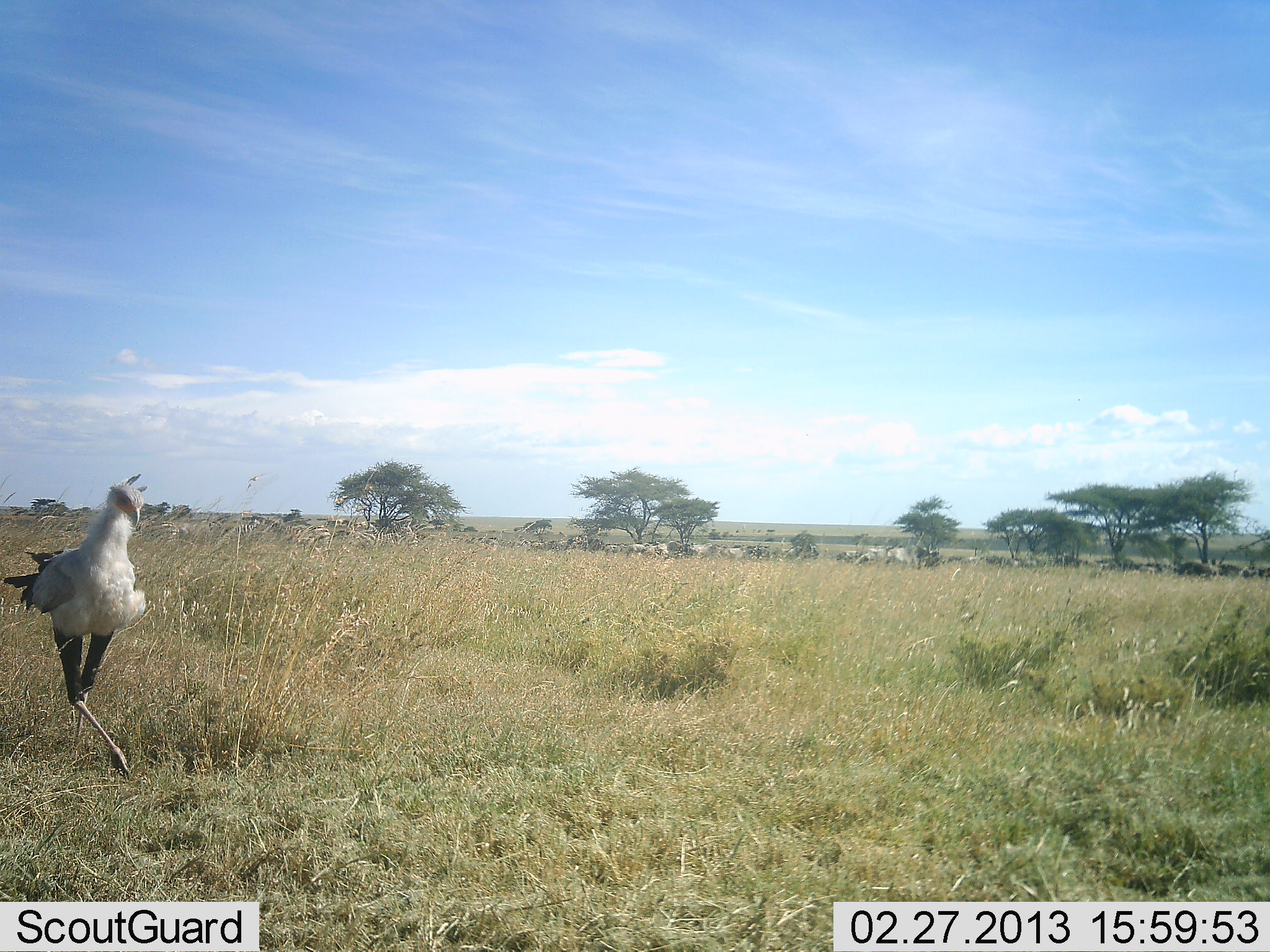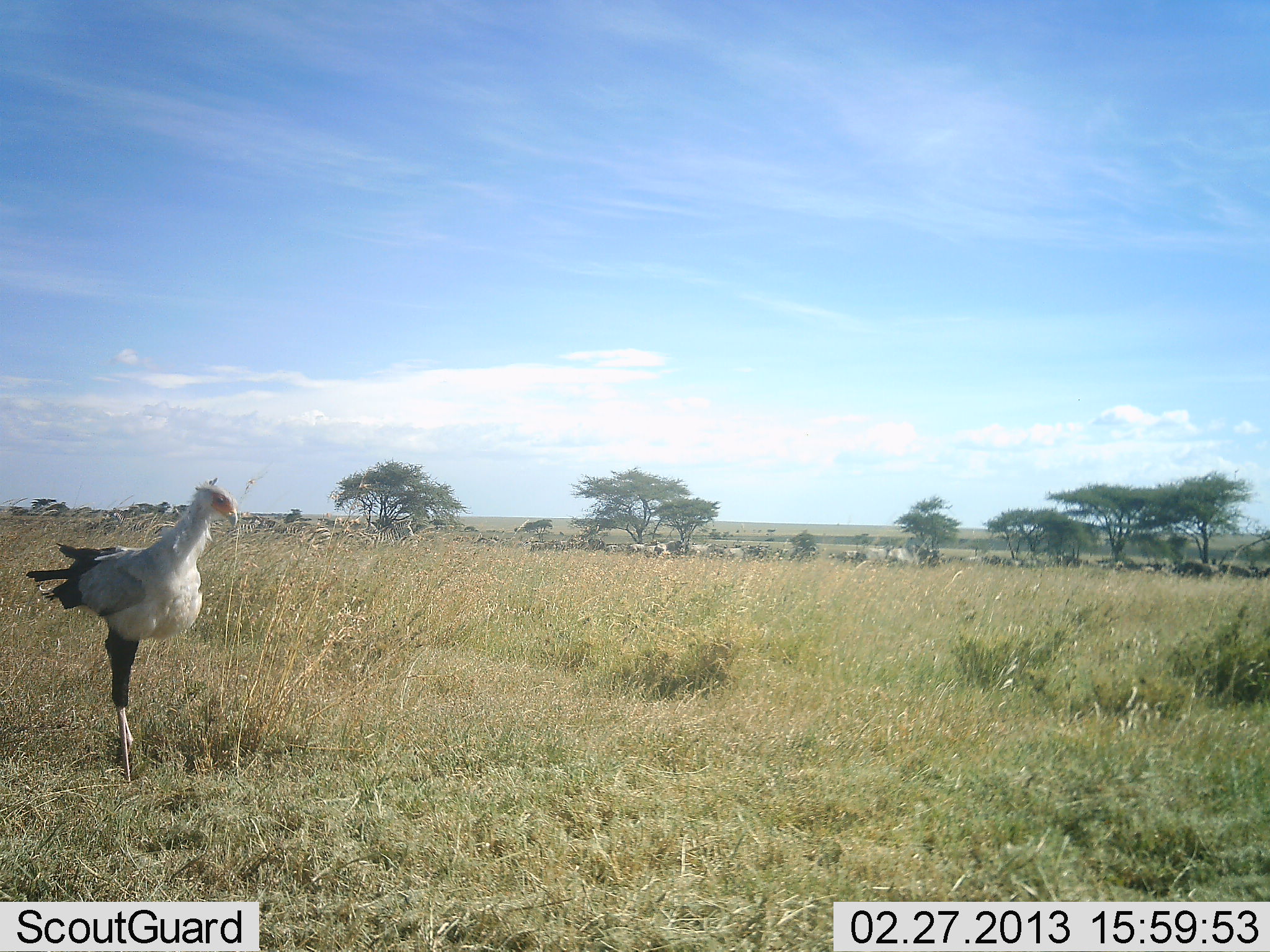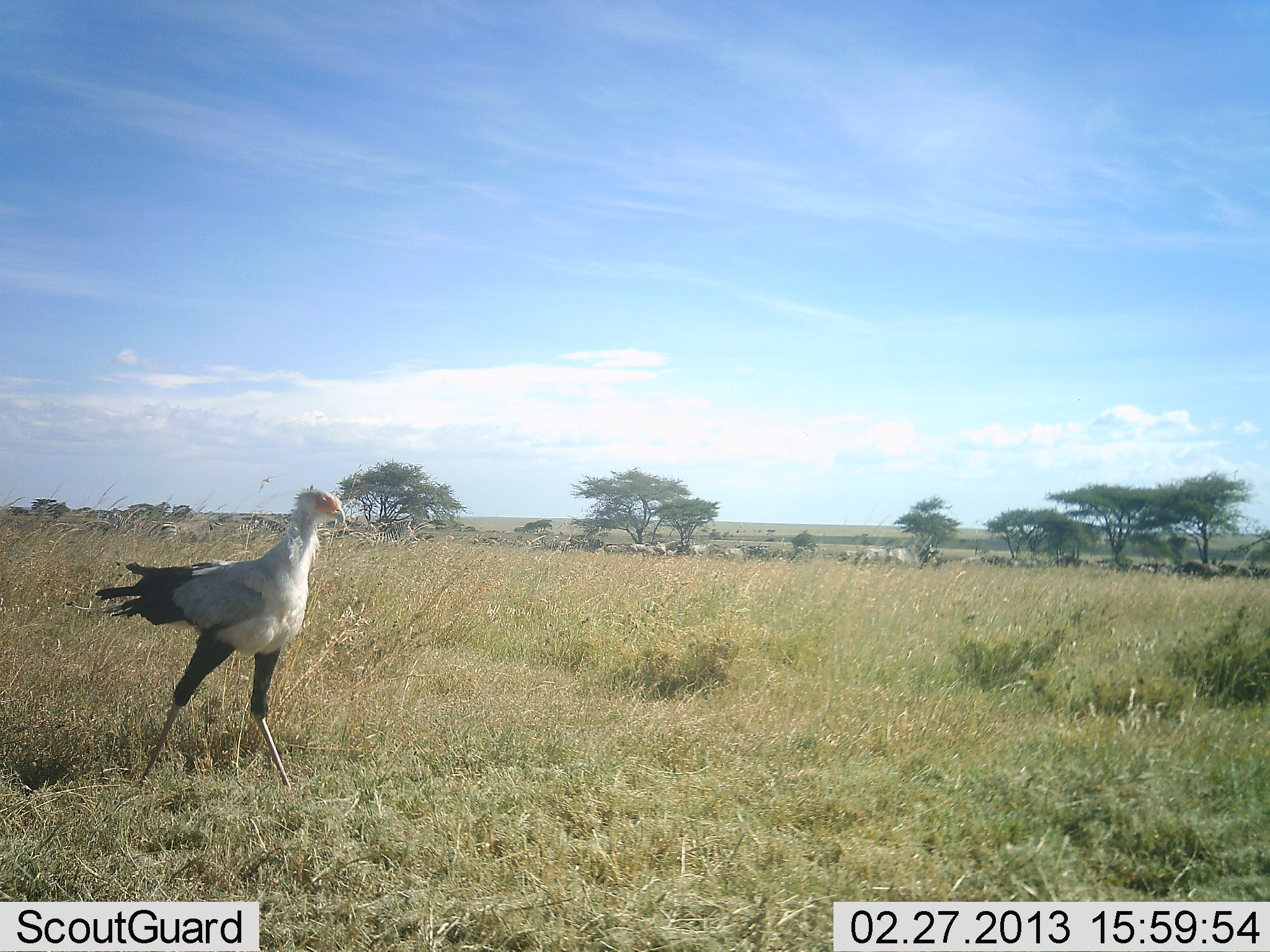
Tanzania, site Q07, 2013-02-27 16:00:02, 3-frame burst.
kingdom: Animalia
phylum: Chordata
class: Aves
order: Accipitriformes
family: Sagittariidae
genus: Sagittarius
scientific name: Sagittarius serpentarius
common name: secretary bird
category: secretarybird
Secretarybird (secretary bird) (Sagittarius serpentarius), count 1. Behavior (volunteer vote fractions): standing 0%, resting 0%, moving 100%, interacting 0%. Young present (vote fraction): 0%. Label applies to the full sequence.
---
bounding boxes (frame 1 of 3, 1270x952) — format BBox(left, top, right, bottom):
animal: BBox(2, 472, 149, 782)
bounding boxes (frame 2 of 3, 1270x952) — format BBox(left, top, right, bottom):
animal: BBox(26, 477, 238, 783)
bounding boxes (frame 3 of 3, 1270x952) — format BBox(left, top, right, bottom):
animal: BBox(95, 484, 347, 796)